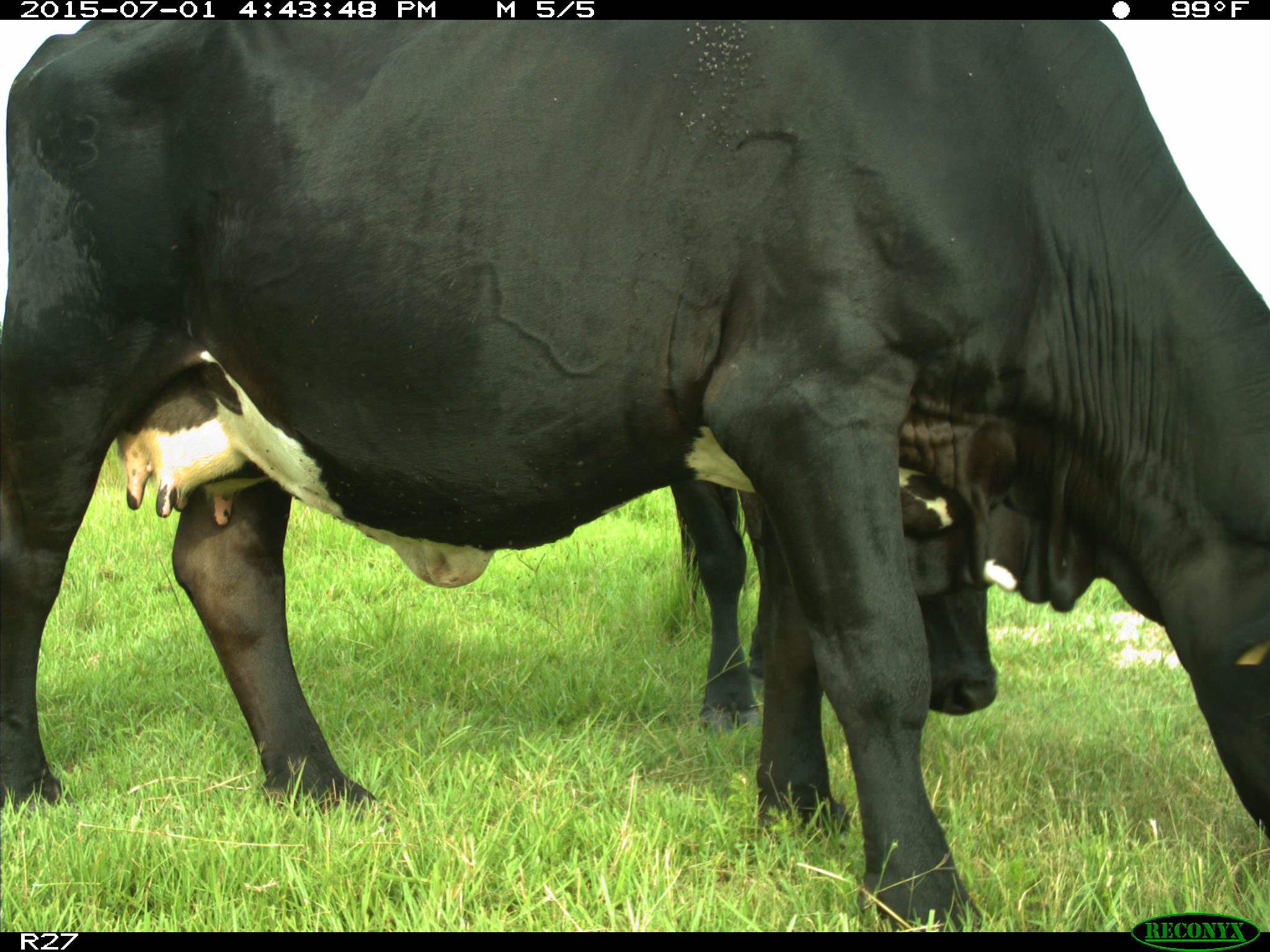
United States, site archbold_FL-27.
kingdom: Animalia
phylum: Chordata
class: Mammalia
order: Artiodactyla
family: Bovidae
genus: Bos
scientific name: Bos taurus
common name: domestic cow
Bos taurus (domestic cow).